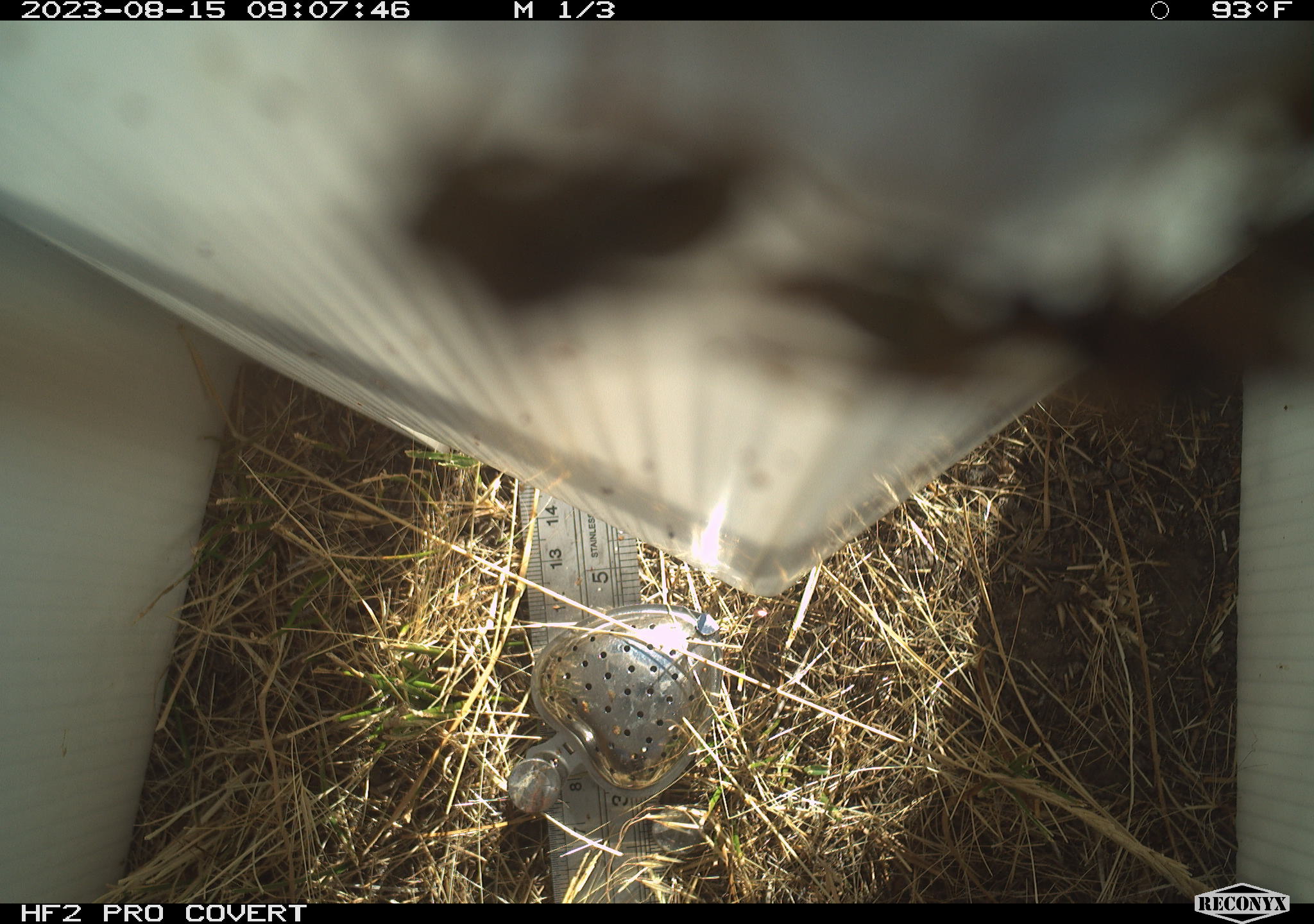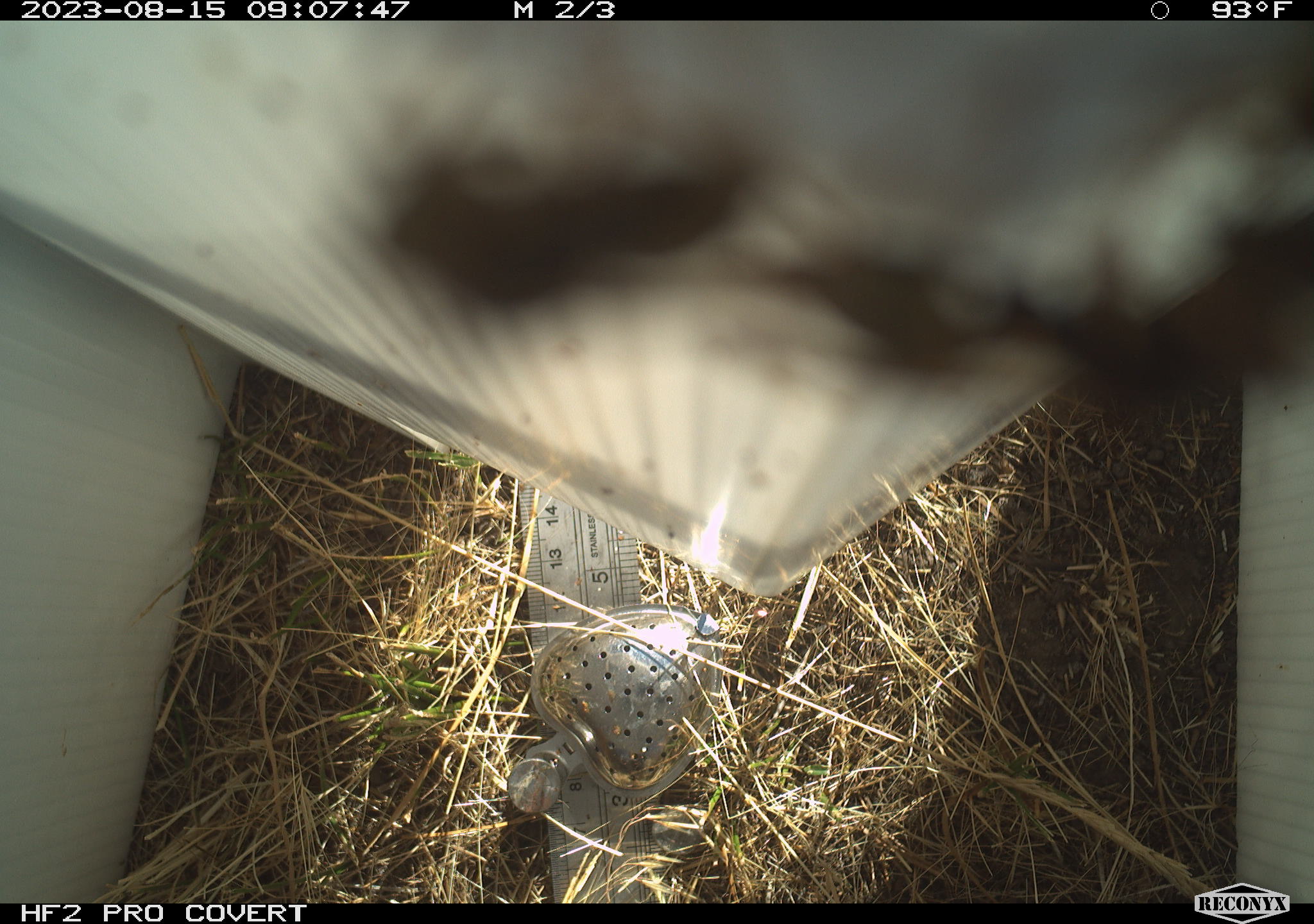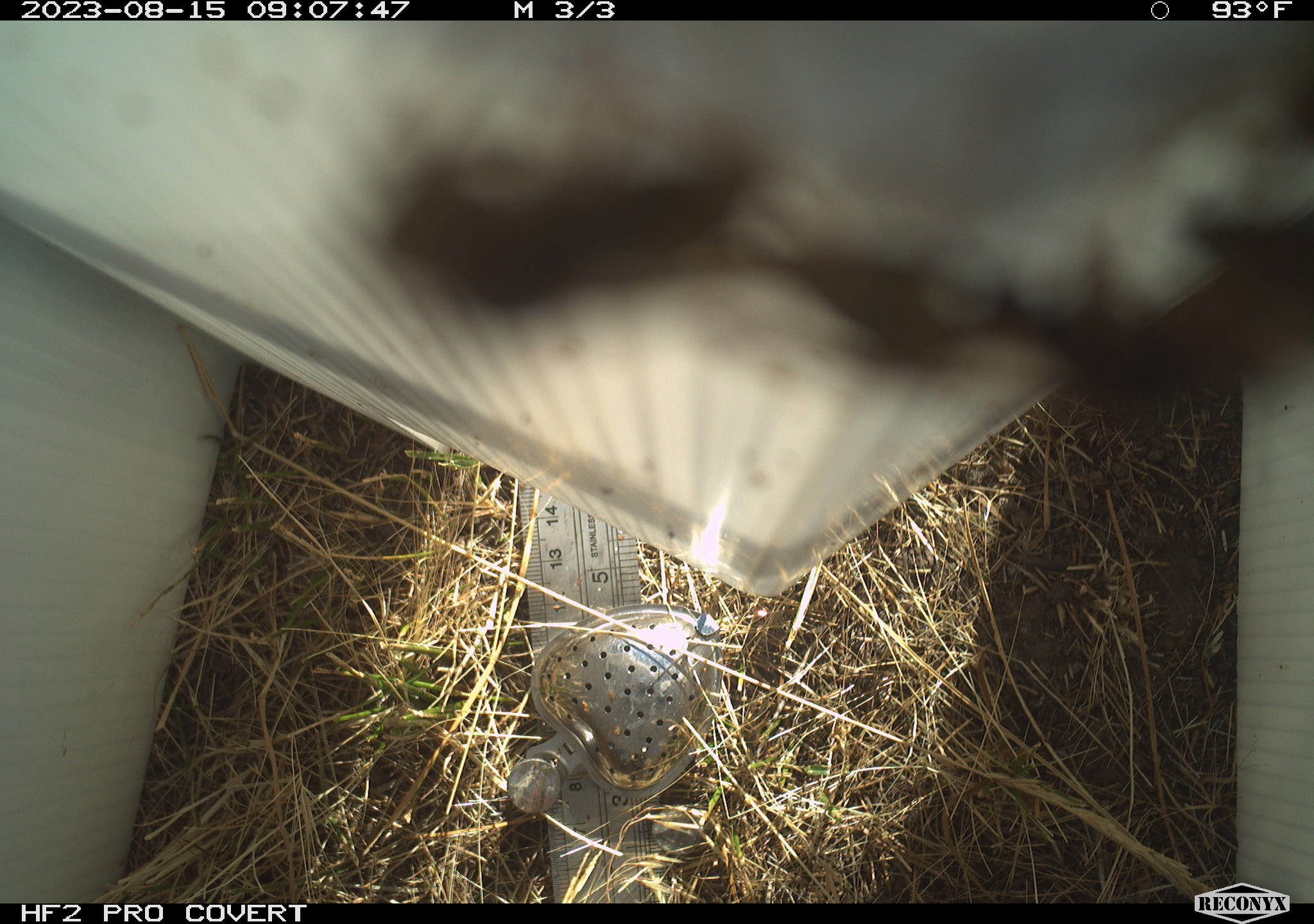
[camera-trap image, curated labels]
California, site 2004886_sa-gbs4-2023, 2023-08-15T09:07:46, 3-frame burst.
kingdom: Animalia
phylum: Arthropoda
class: Insecta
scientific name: Insecta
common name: insect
Insect (Insecta).